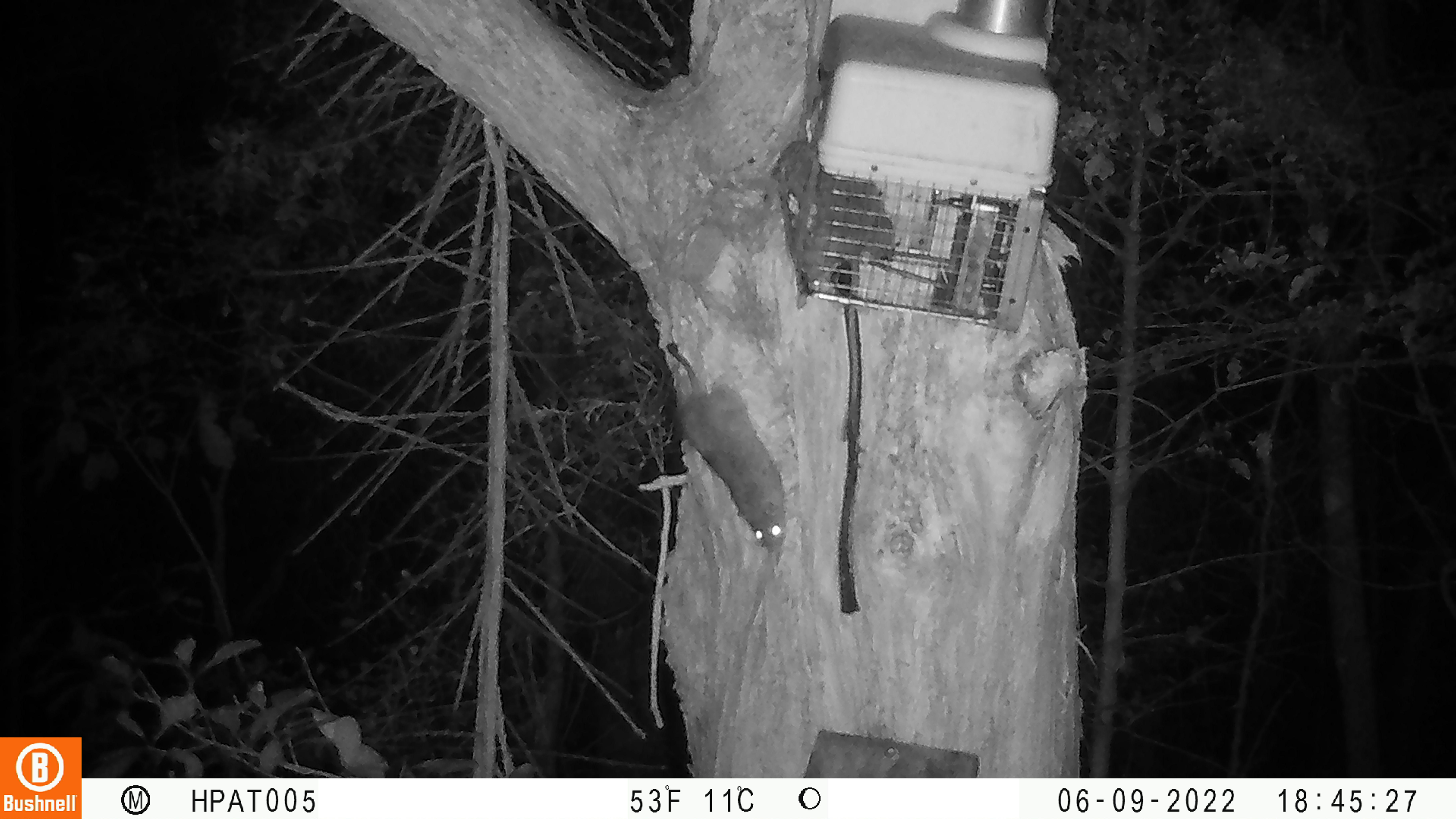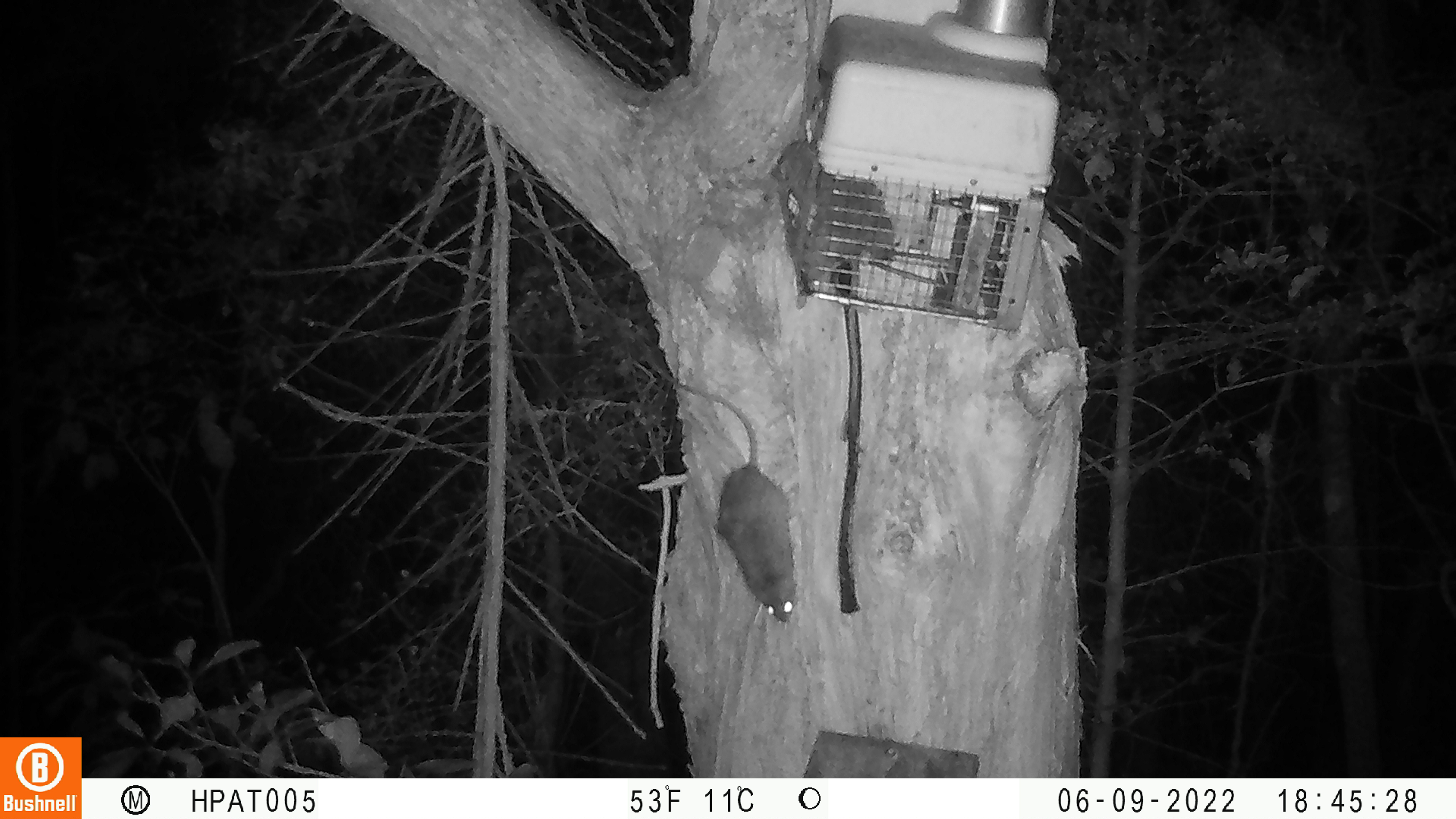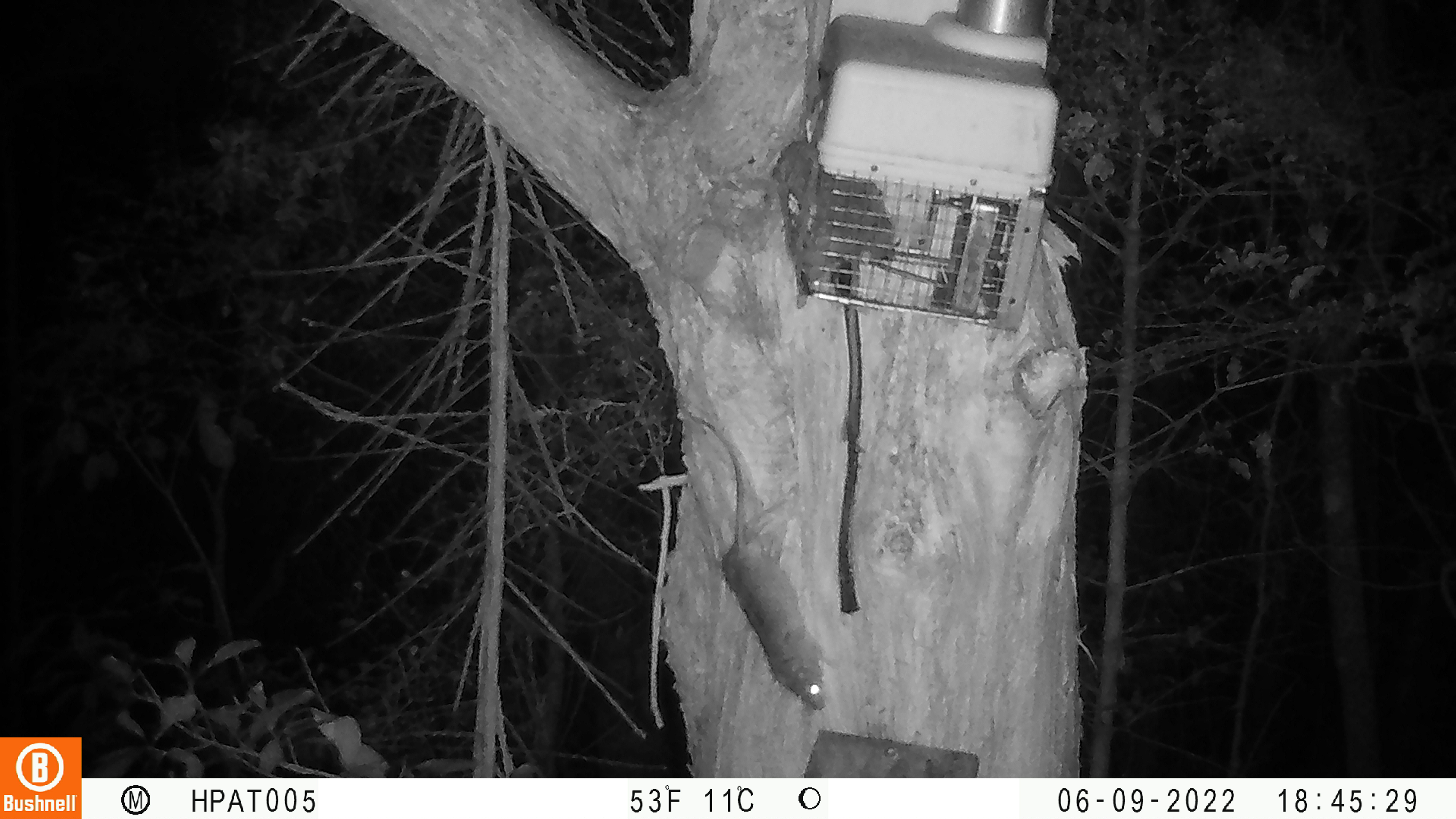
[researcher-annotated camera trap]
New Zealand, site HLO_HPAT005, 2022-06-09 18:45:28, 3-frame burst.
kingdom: Animalia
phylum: Chordata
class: Mammalia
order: Rodentia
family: Muridae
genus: Rattus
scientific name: Rattus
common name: rat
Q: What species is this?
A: Rat (Rattus).